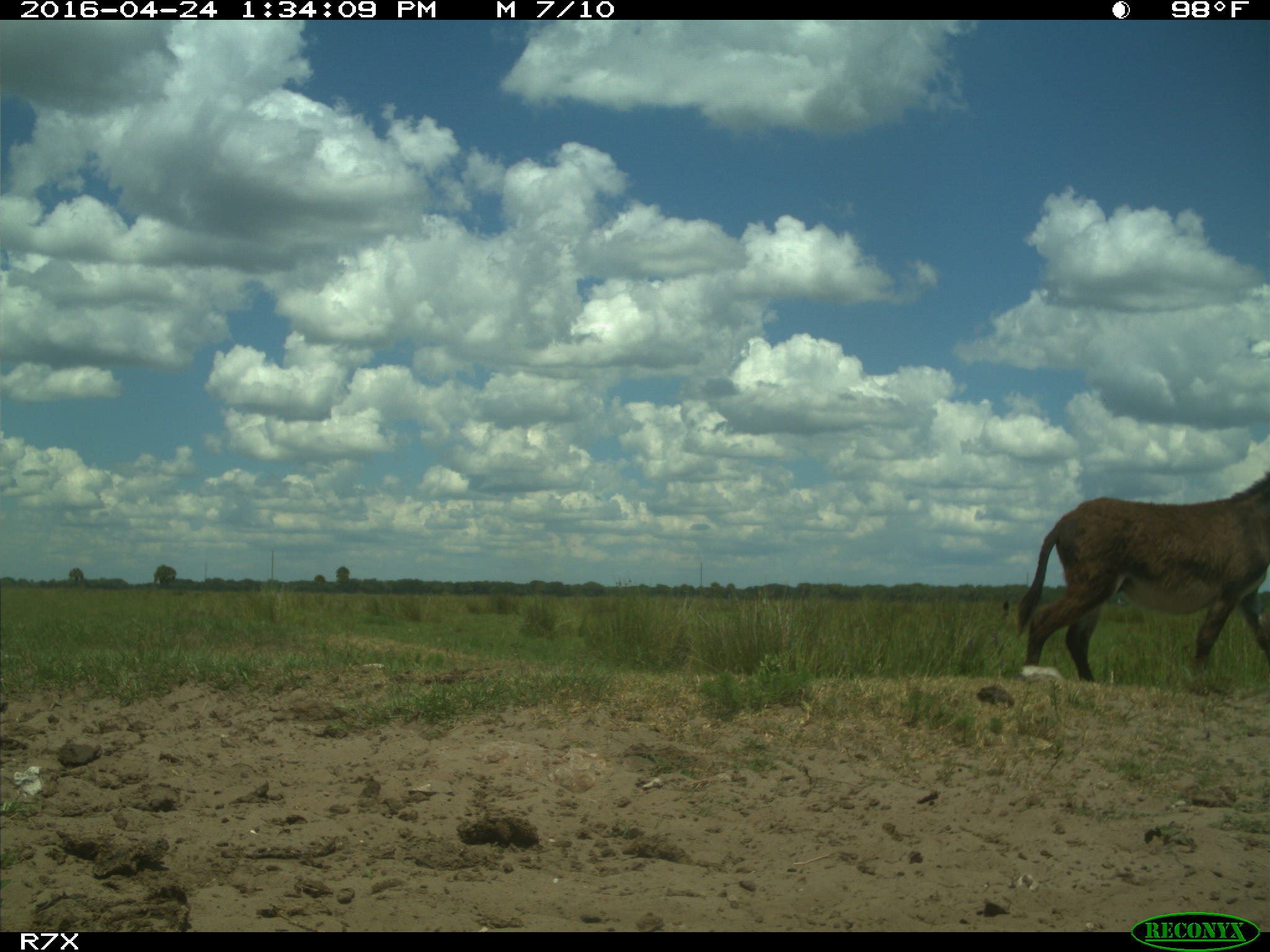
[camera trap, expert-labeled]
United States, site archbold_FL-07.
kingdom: Animalia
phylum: Chordata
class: Mammalia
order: Artiodactyla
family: Bovidae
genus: Bos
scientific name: Bos taurus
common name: domestic cow